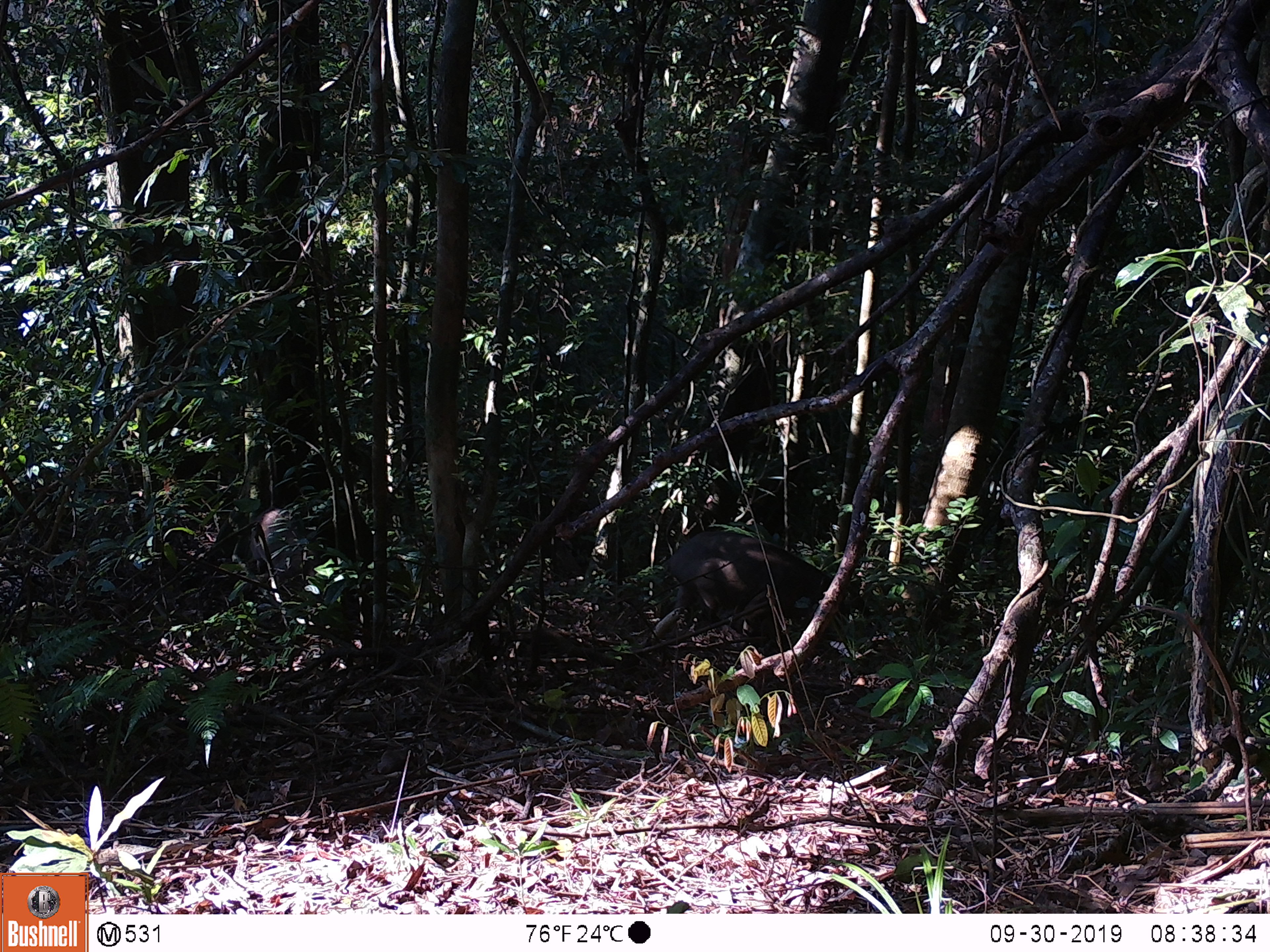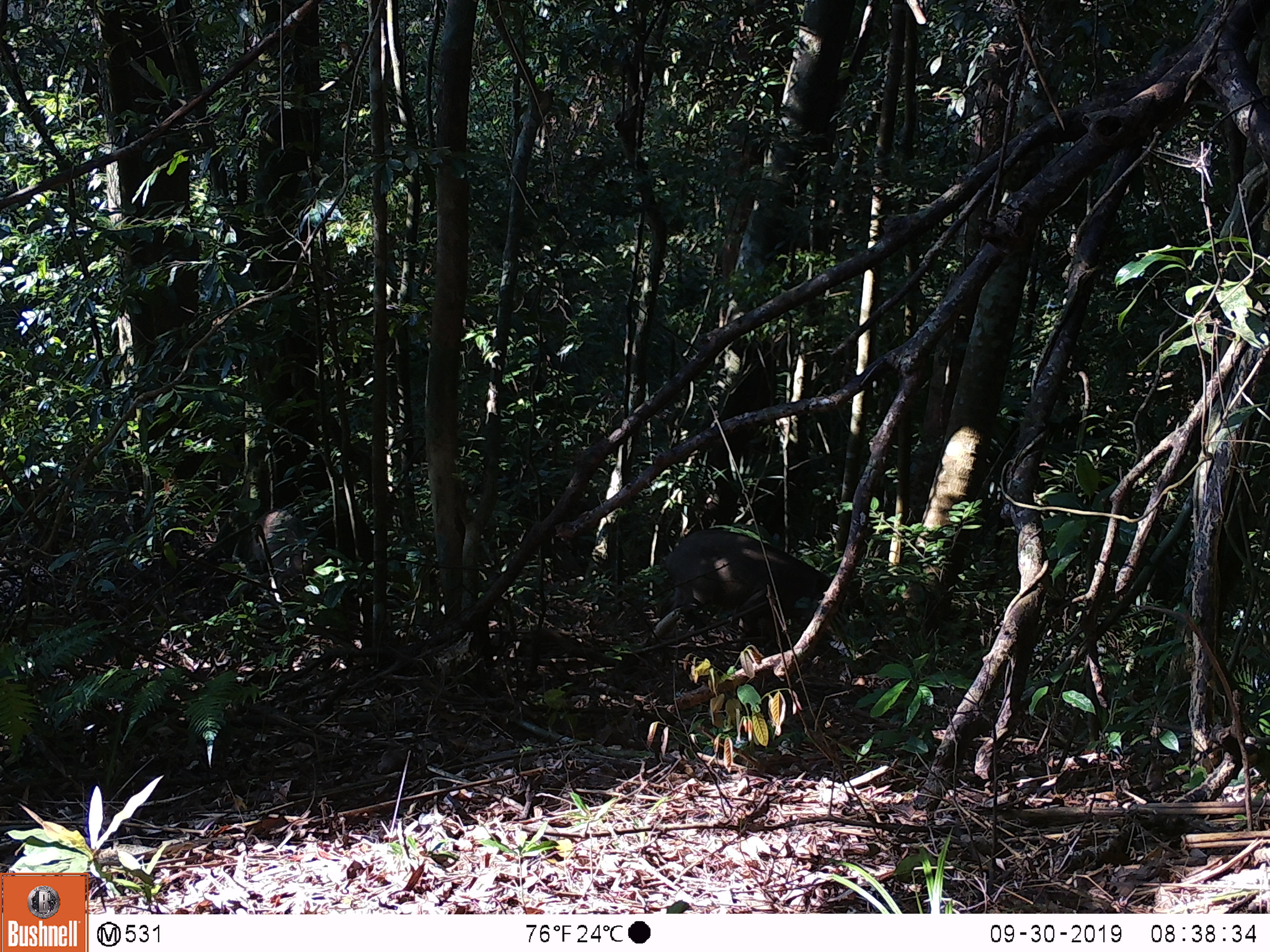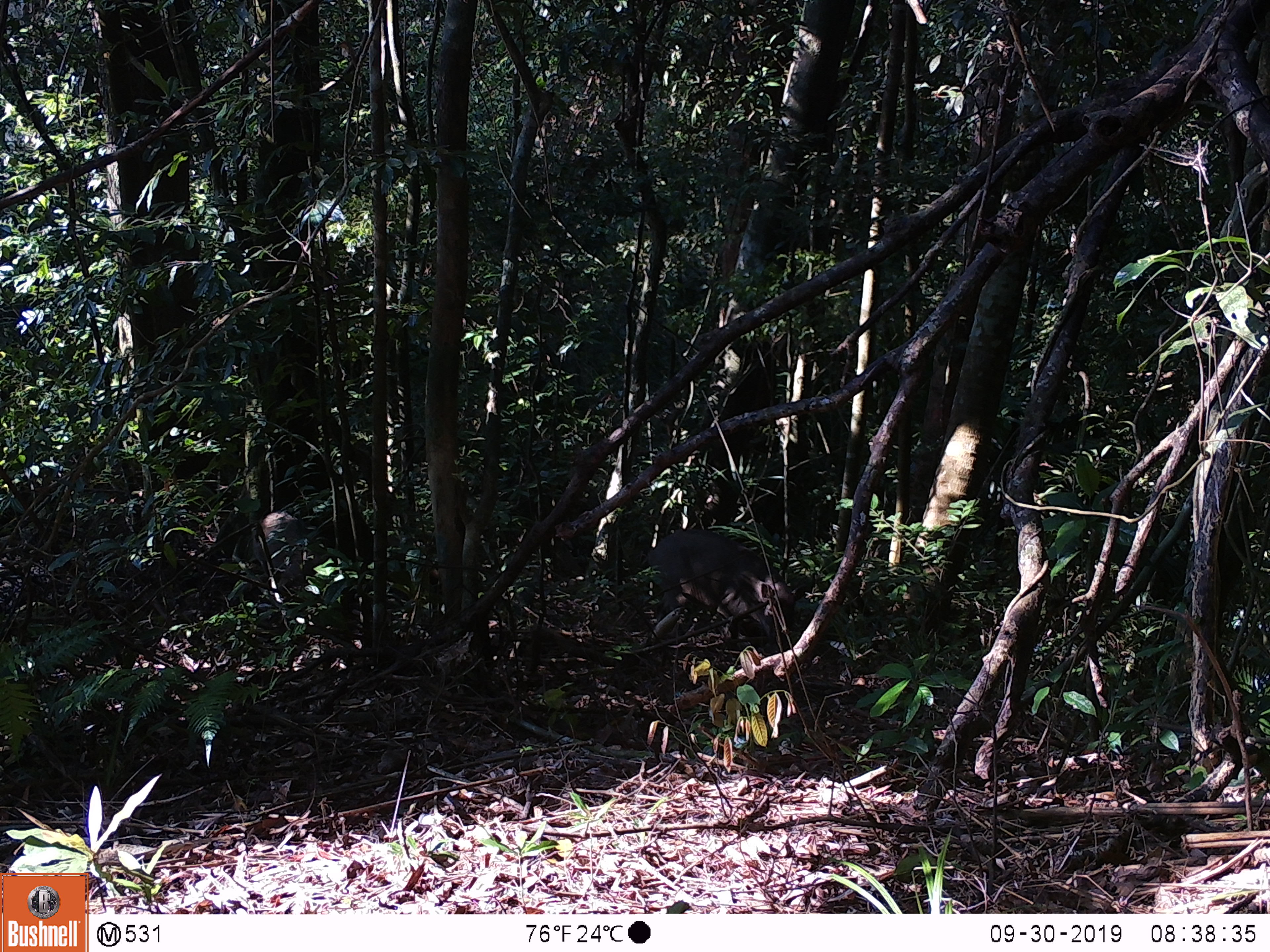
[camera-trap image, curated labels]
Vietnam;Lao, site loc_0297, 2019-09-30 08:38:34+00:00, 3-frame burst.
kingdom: Animalia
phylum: Chordata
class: Mammalia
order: Artiodactyla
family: Suidae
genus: Sus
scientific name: Sus scrofa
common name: eurasian wild pig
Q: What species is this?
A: Eurasian wild pig (Sus scrofa).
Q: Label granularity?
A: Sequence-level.